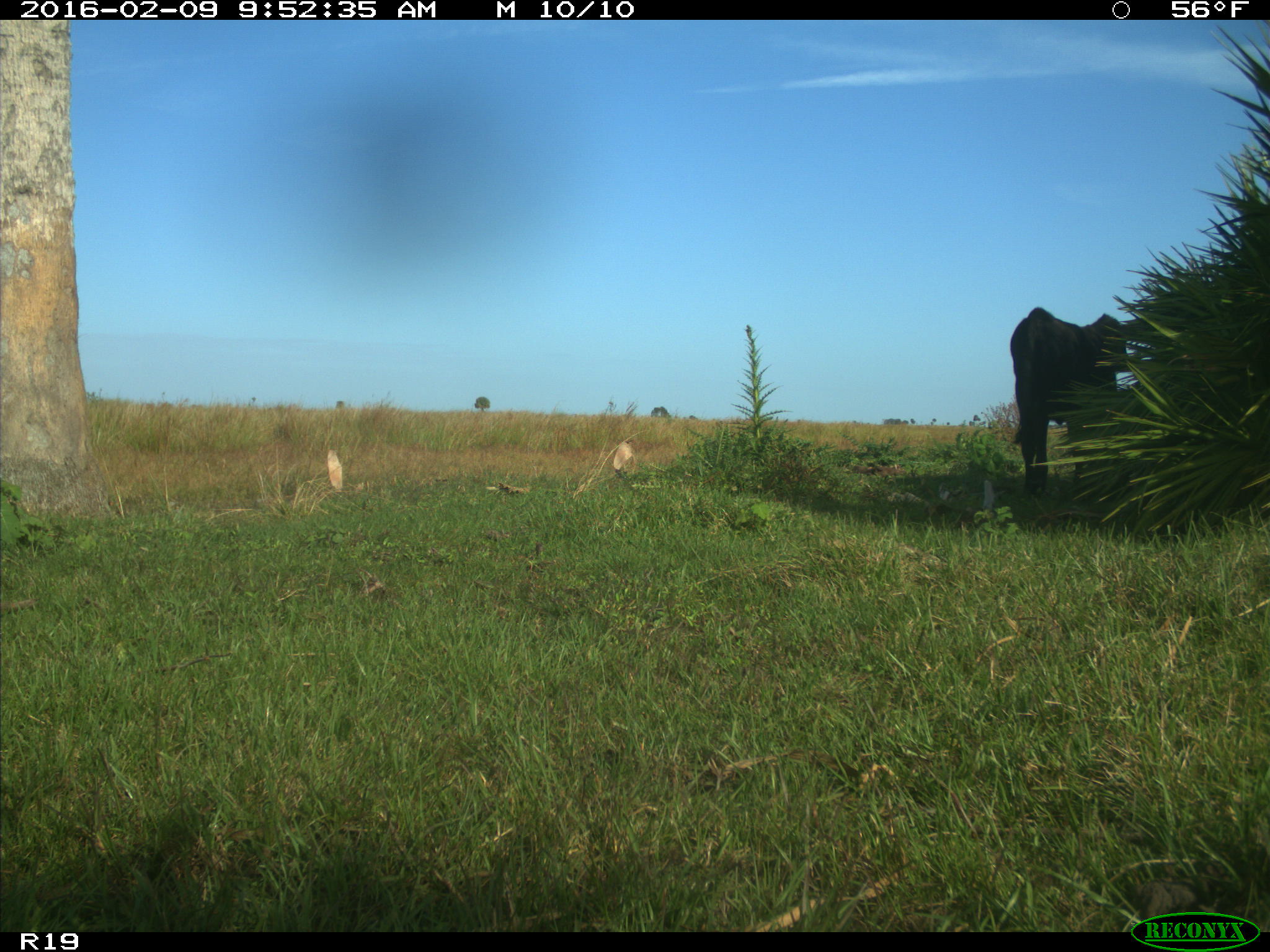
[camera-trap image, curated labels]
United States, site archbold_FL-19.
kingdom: Animalia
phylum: Chordata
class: Mammalia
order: Artiodactyla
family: Bovidae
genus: Bos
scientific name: Bos taurus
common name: domestic cow